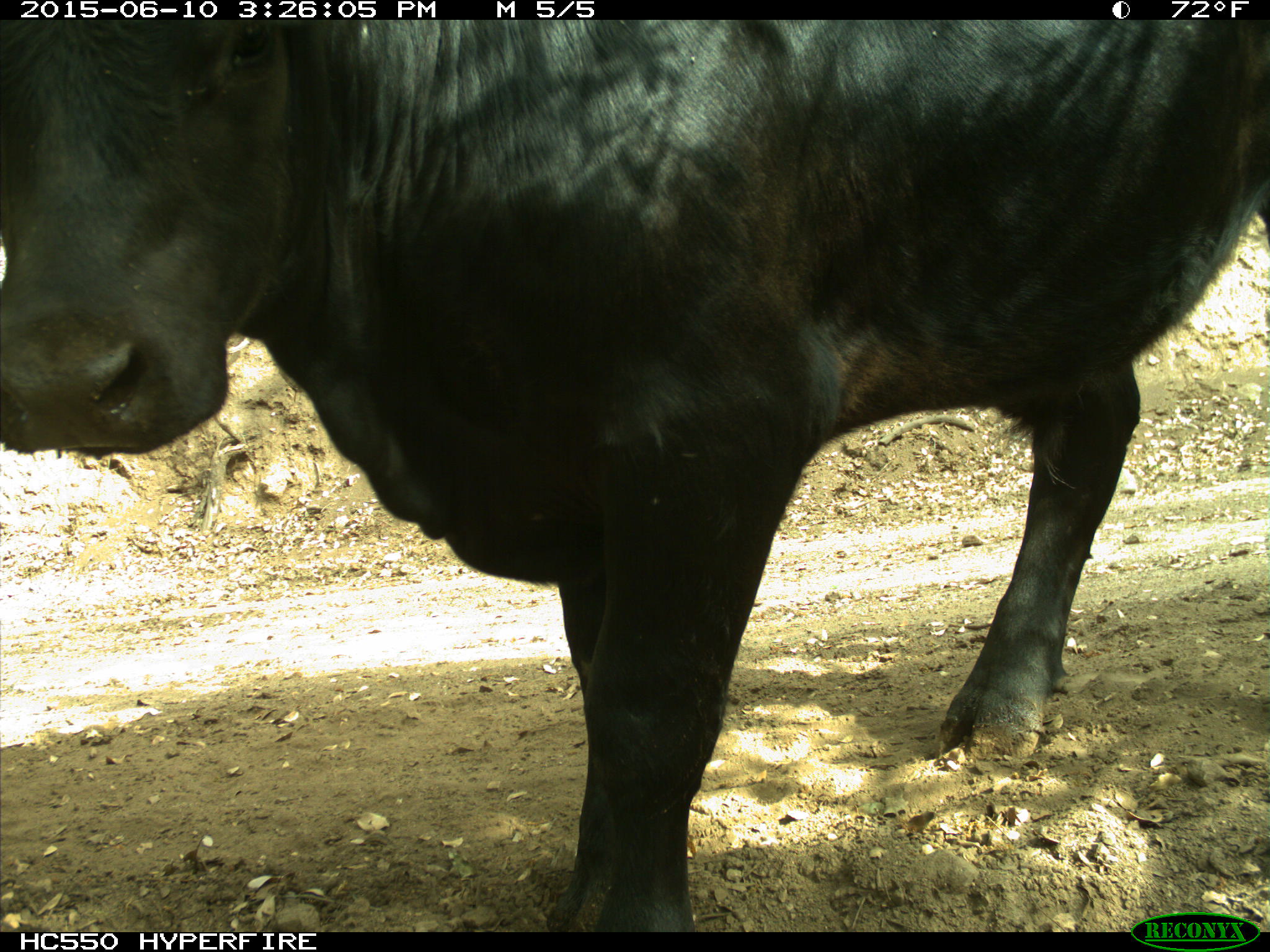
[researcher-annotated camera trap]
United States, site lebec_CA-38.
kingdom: Animalia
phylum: Chordata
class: Mammalia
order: Artiodactyla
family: Bovidae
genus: Bos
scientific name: Bos taurus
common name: domestic cow